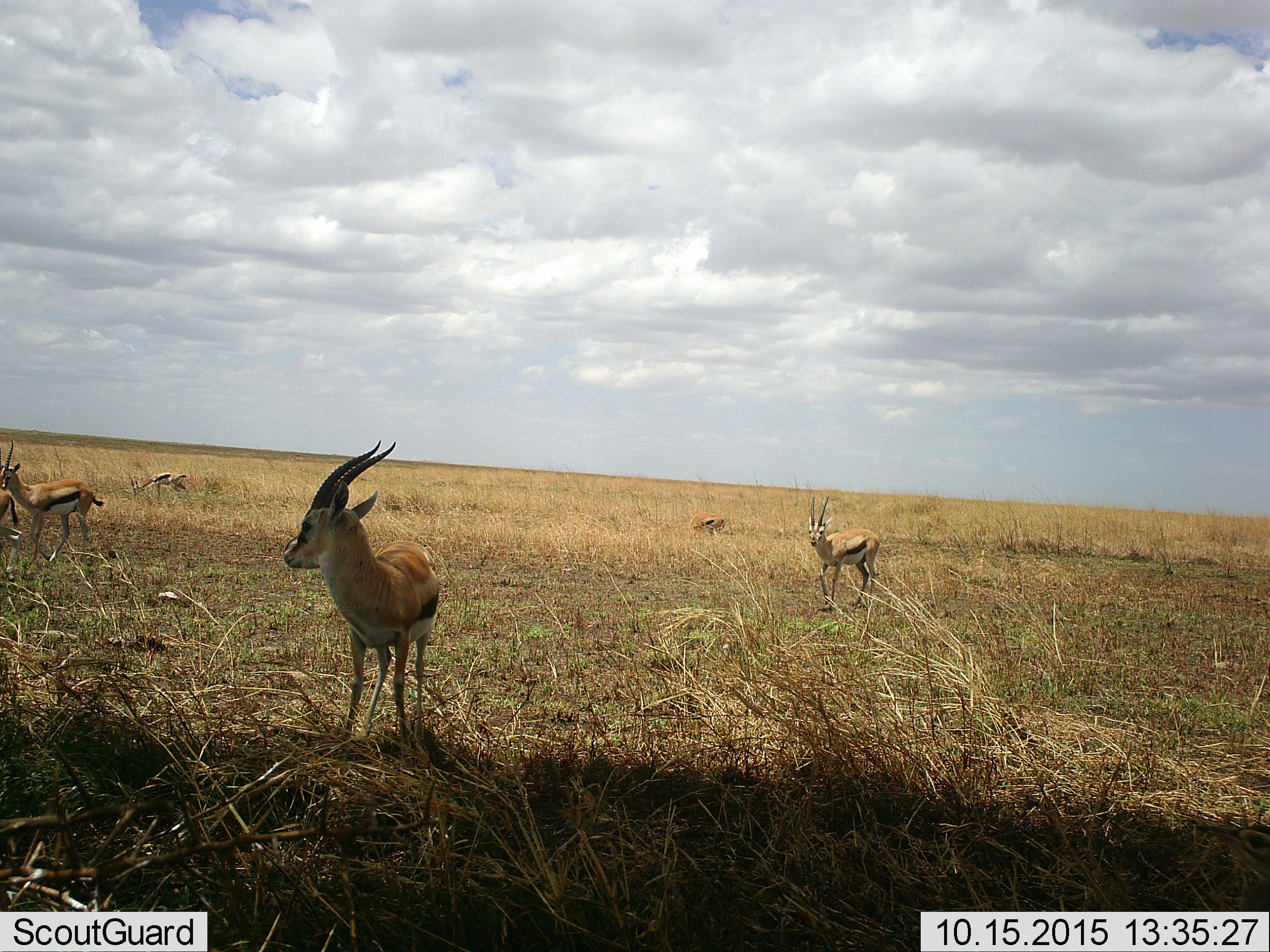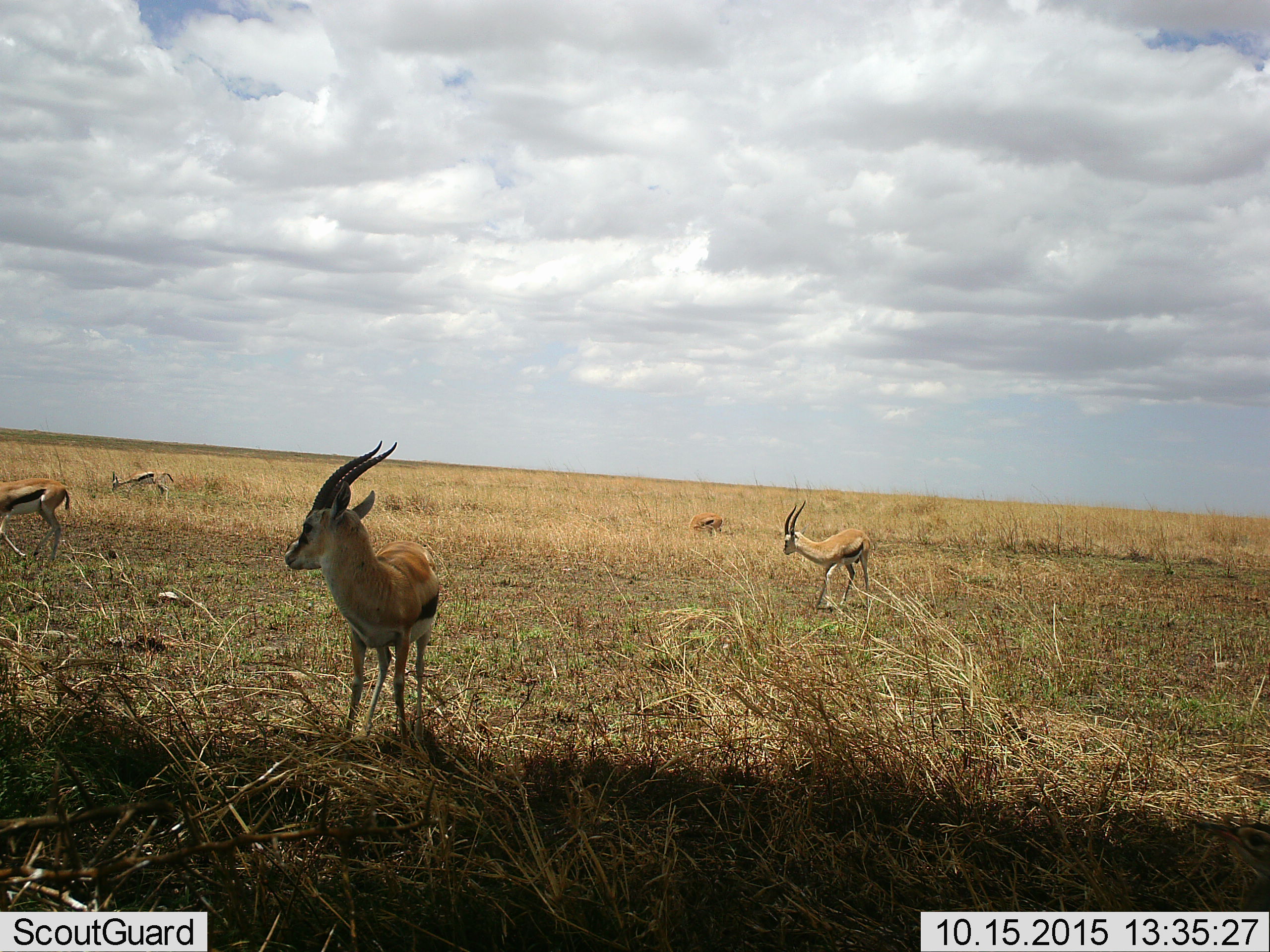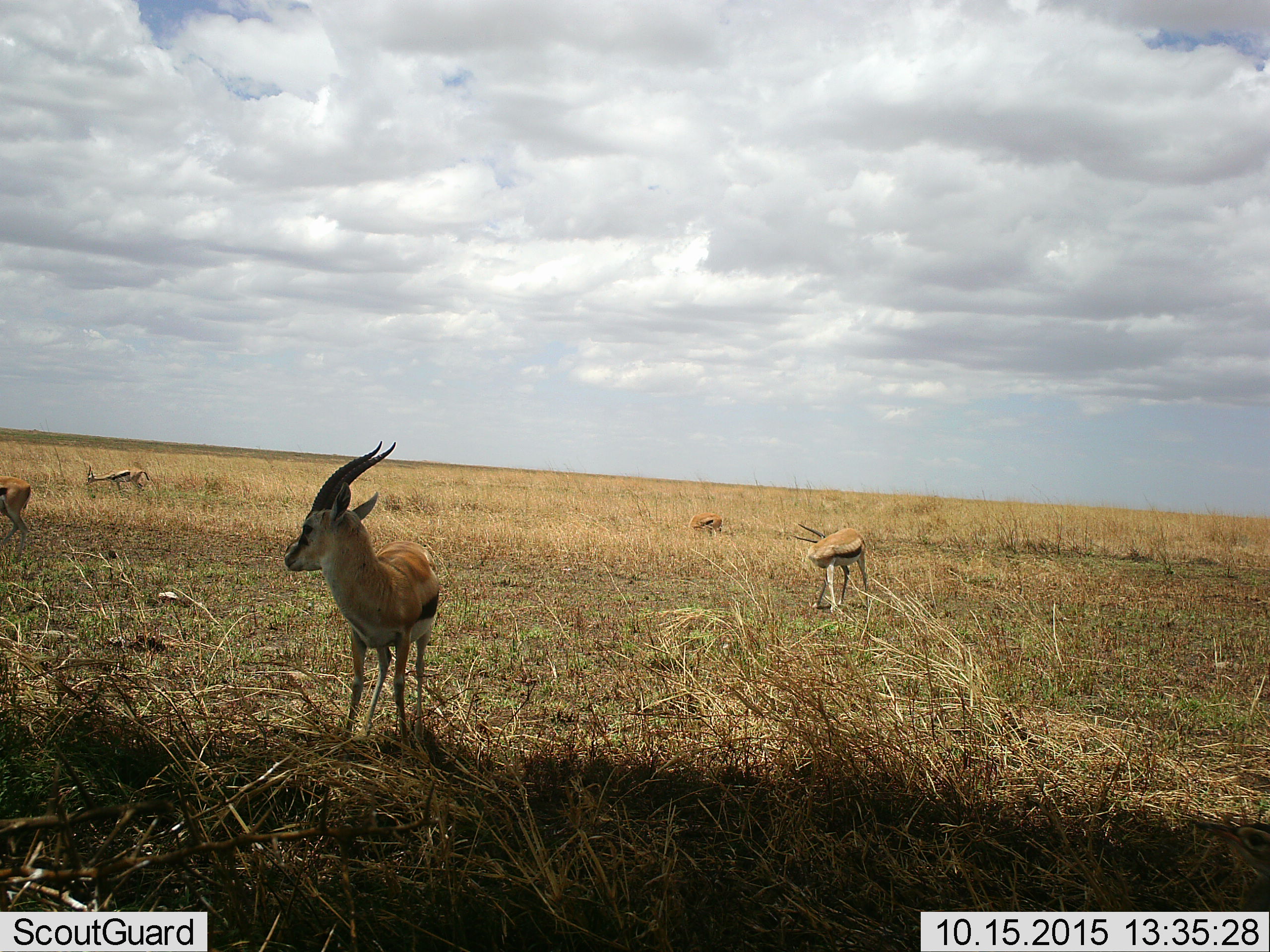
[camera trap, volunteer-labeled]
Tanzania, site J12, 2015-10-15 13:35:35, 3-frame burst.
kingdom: Animalia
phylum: Chordata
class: Mammalia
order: Artiodactyla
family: Bovidae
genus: Eudorcas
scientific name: Eudorcas thomsonii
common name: thomson's gazelle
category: gazellethomsons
Gazellethomsons (thomson's gazelle) (Eudorcas thomsonii), count 6. Behavior (volunteer vote fractions): standing 75%, resting 0%, moving 62%, interacting 0%. Young present (vote fraction): 0%. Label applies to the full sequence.